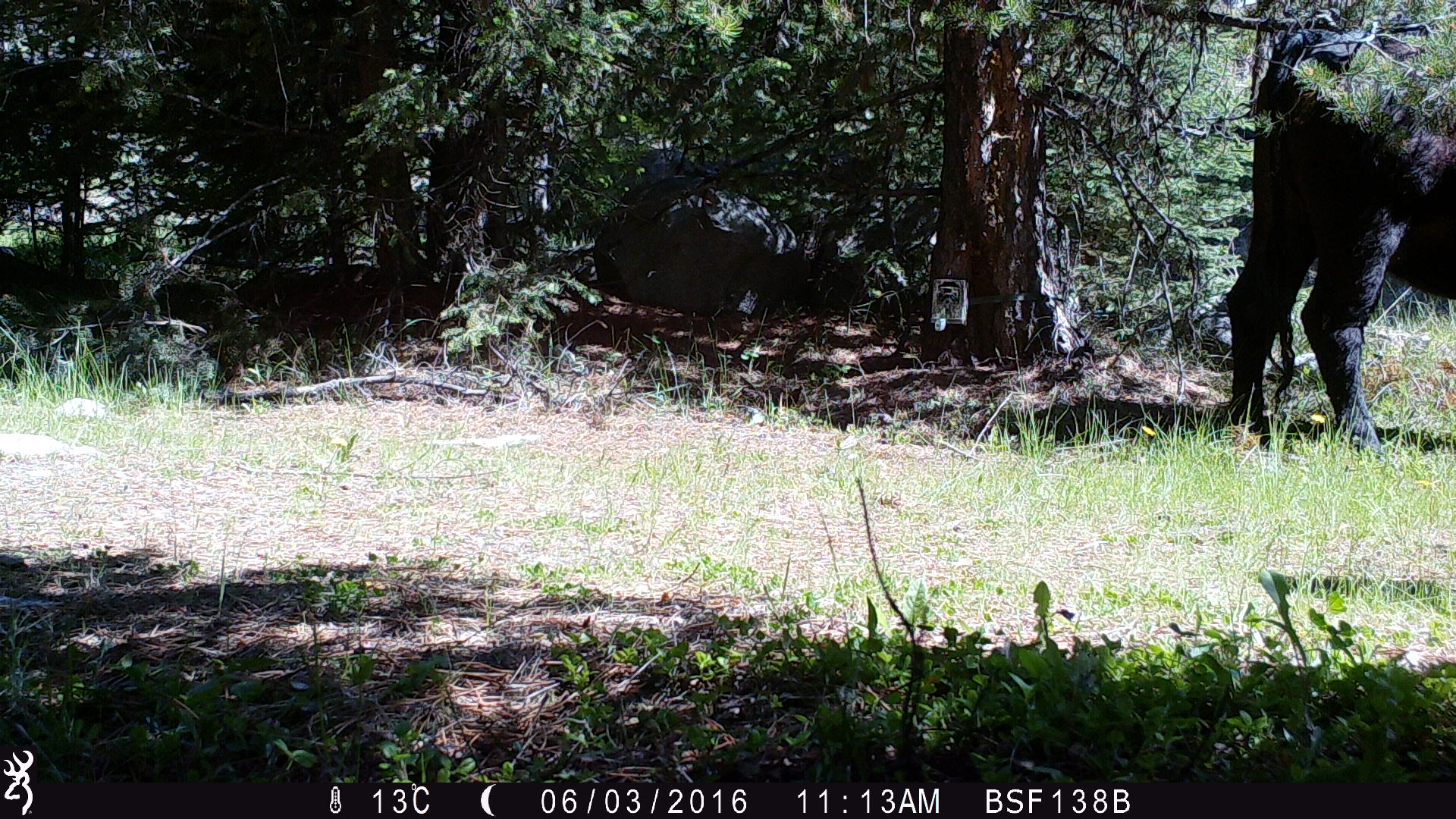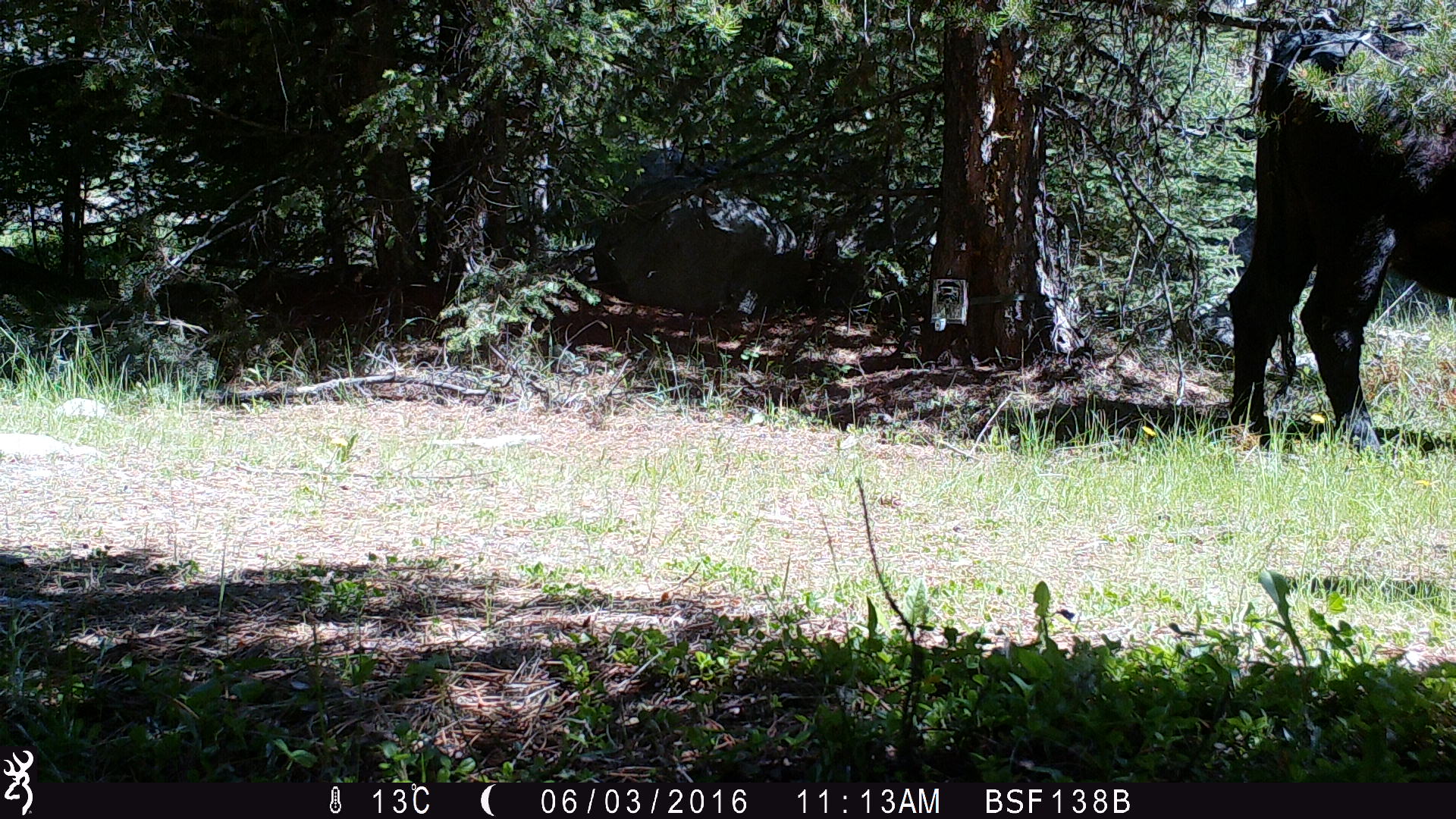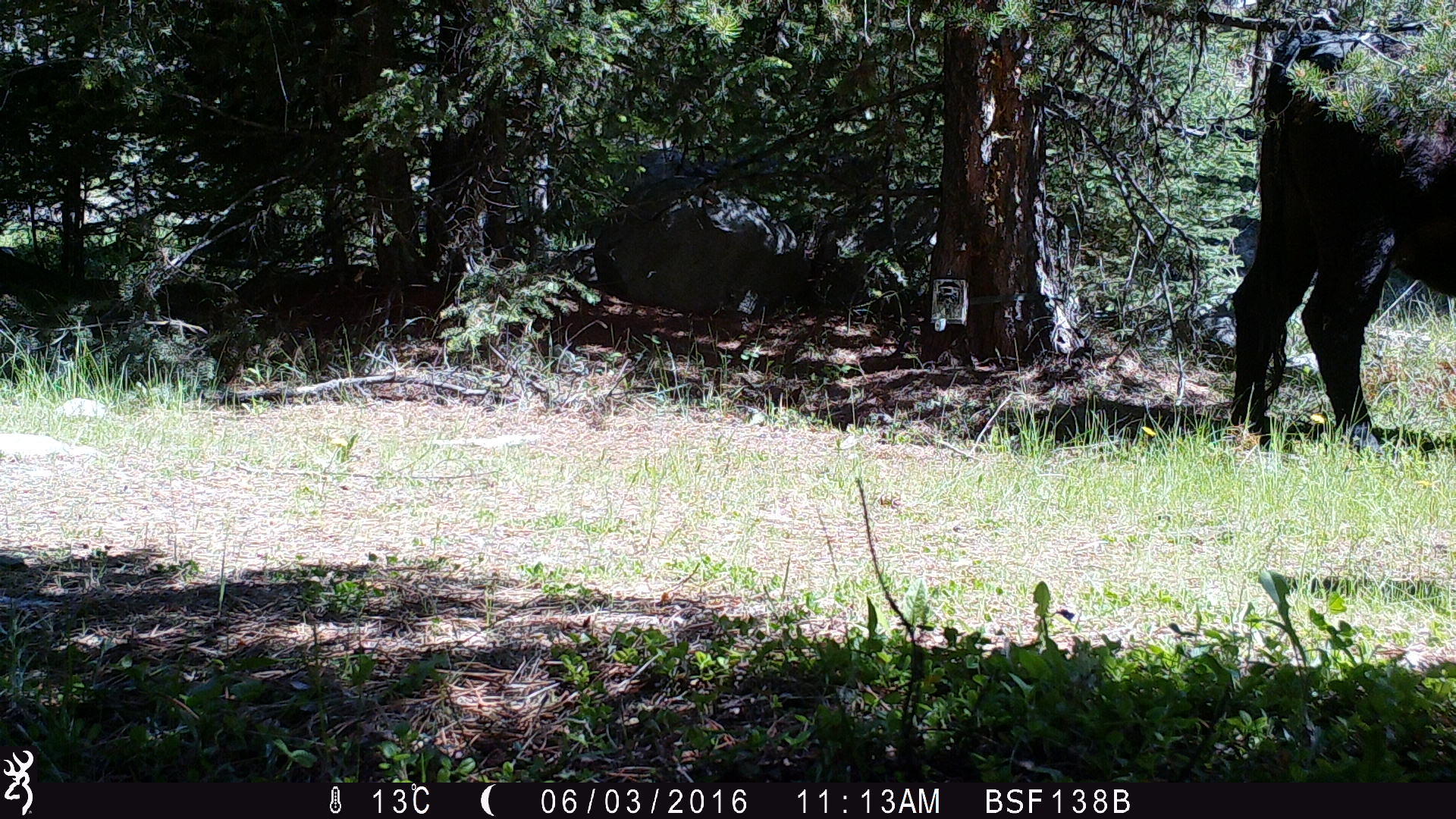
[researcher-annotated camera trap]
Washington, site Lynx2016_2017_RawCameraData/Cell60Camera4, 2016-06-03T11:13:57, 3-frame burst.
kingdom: Animalia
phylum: Chordata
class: Mammalia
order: Artiodactyla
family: Bovidae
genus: Bos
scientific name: Bos taurus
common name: domestic cattle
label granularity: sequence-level